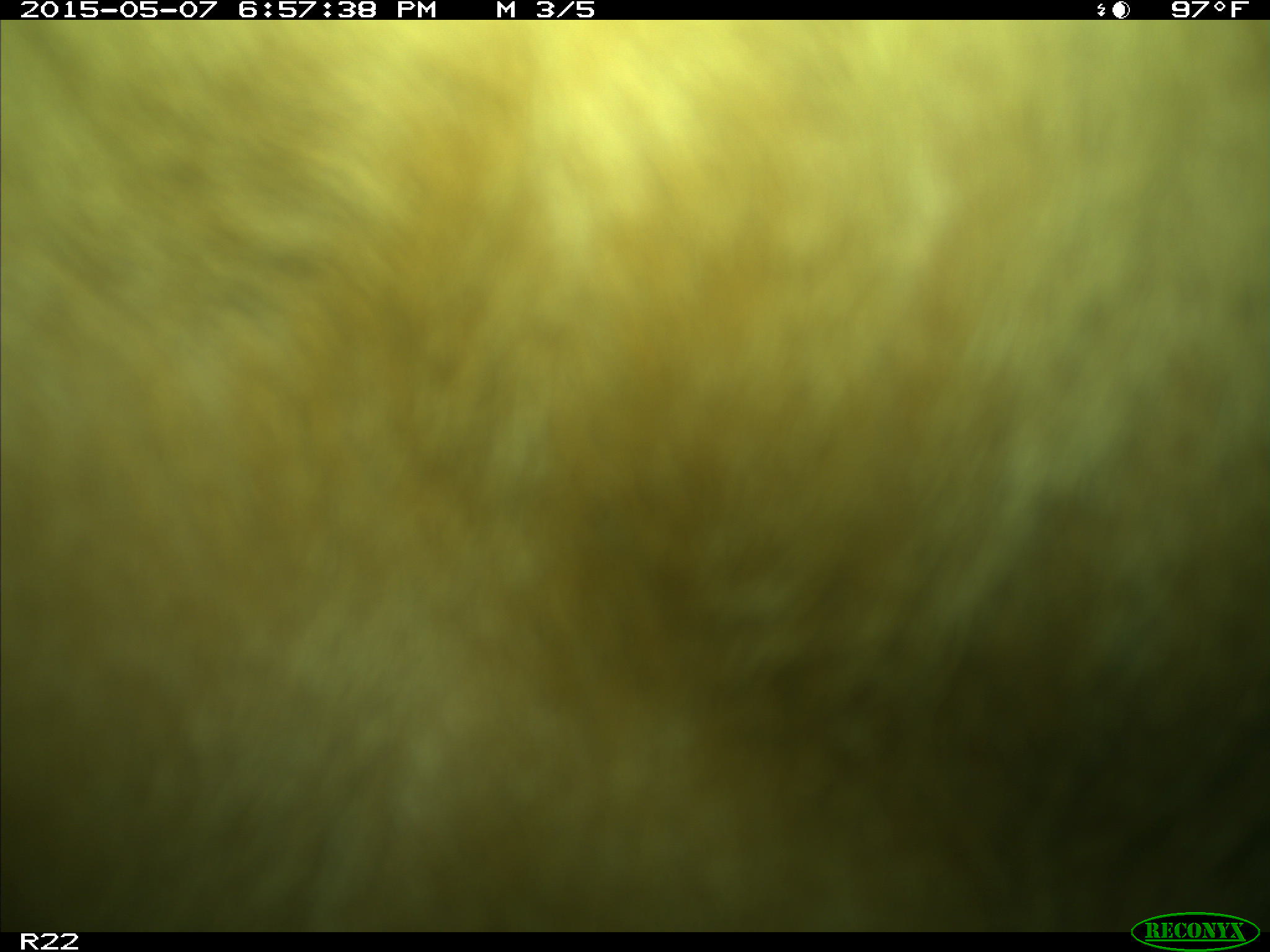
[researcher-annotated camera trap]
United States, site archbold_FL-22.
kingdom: Animalia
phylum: Chordata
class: Mammalia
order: Artiodactyla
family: Bovidae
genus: Bos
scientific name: Bos taurus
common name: domestic cow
Bos taurus (domestic cow).